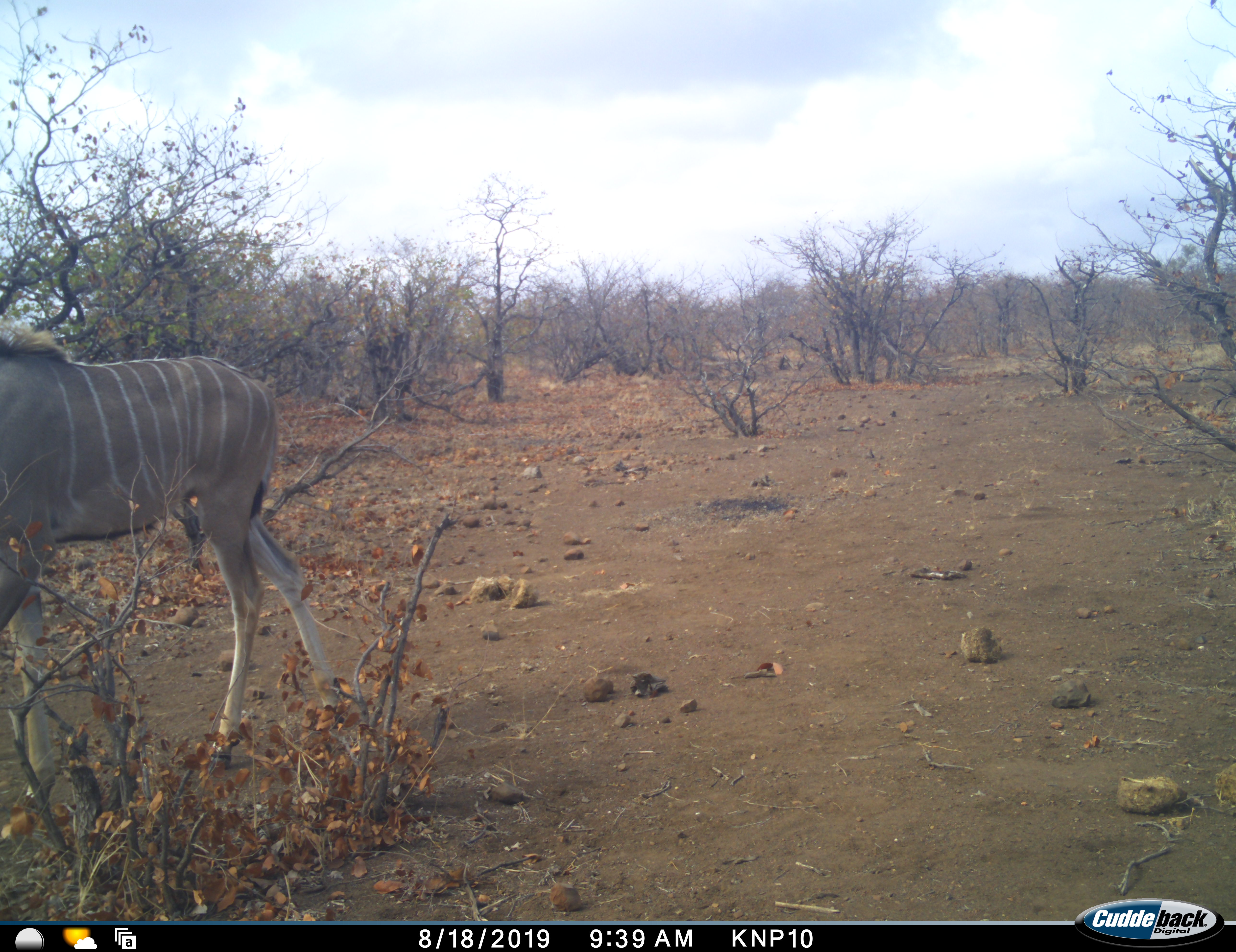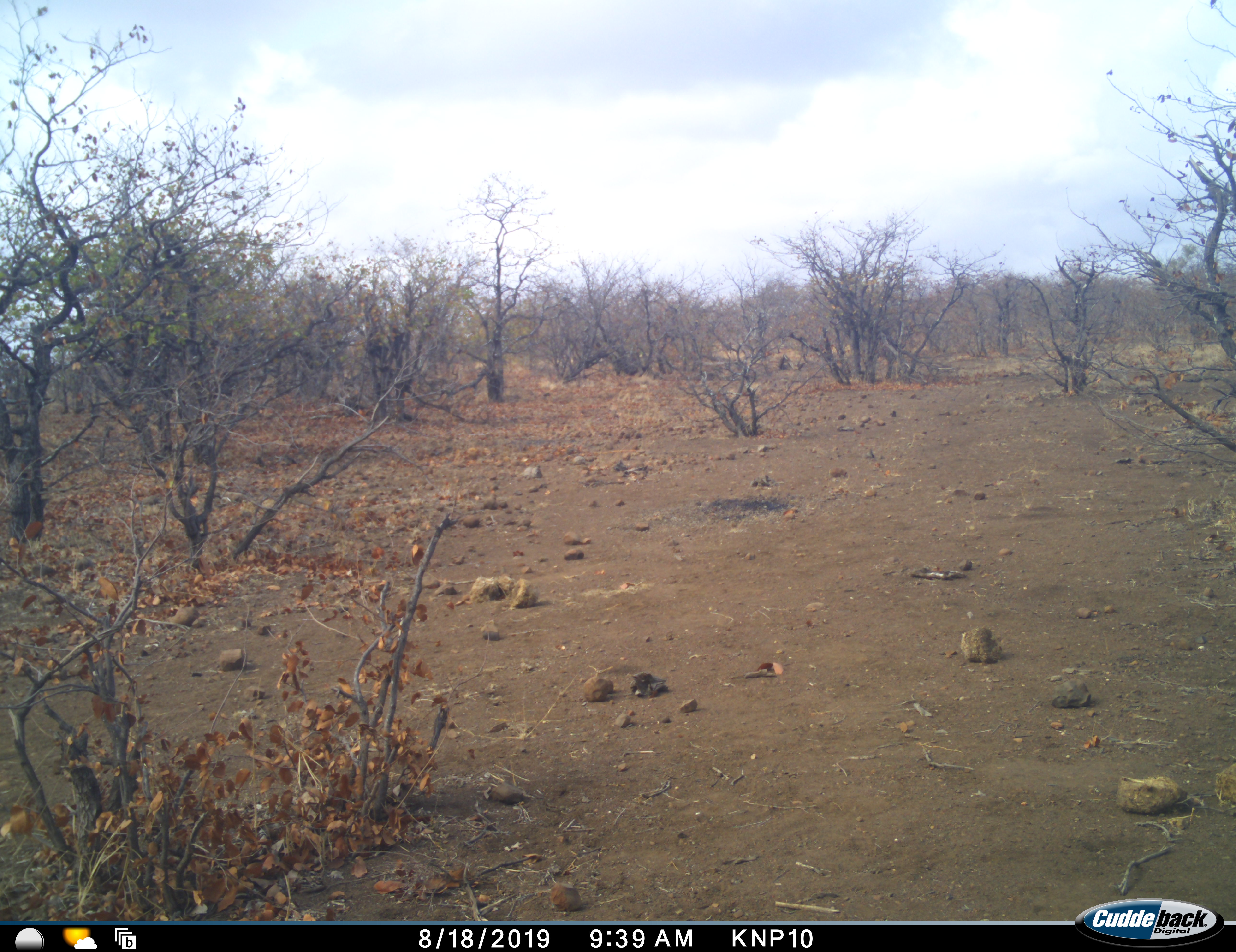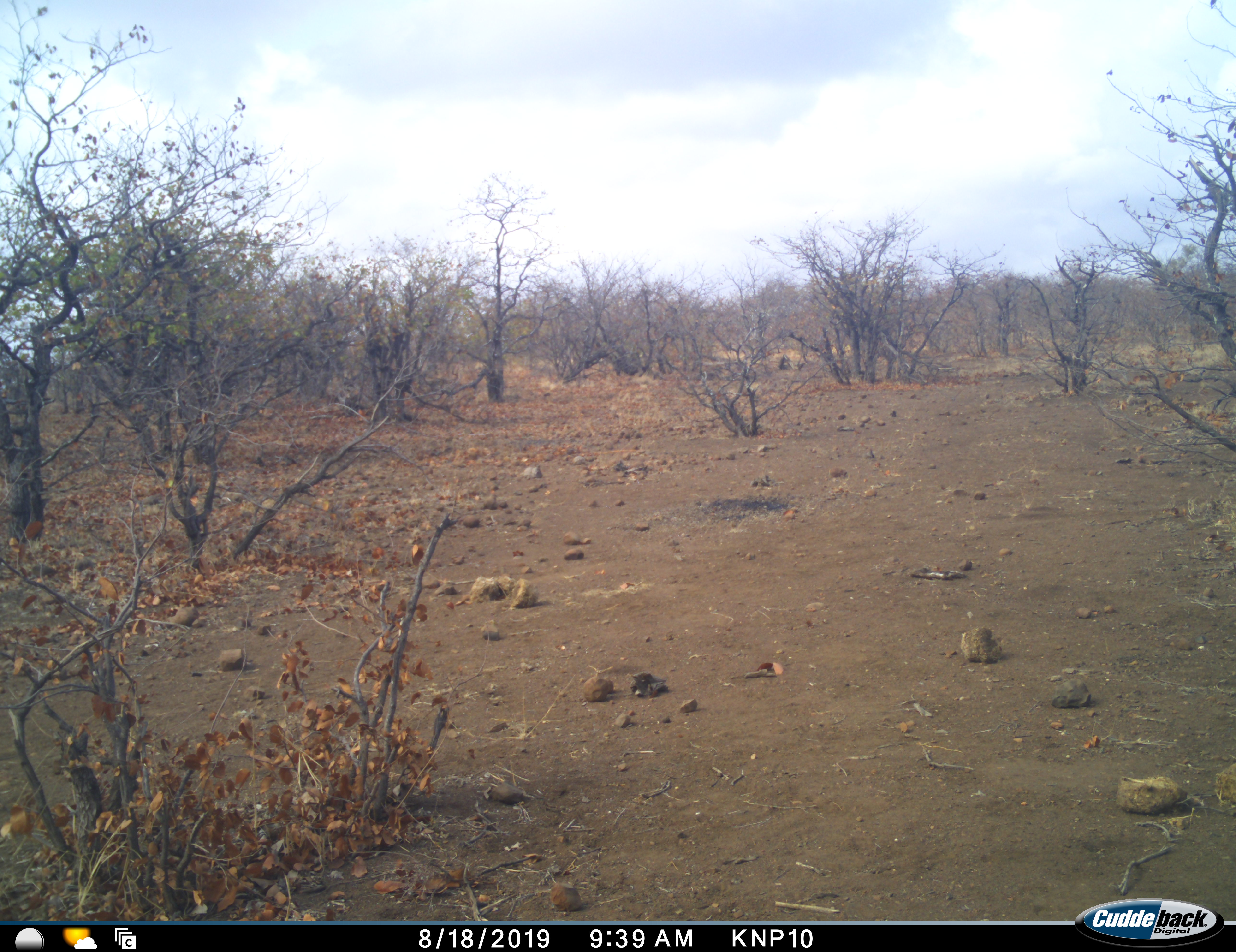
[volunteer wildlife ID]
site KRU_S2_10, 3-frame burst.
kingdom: Animalia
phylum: Chordata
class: Mammalia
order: Artiodactyla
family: Bovidae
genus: Tragelaphus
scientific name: Tragelaphus angasii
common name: nyala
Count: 1.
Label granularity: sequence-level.